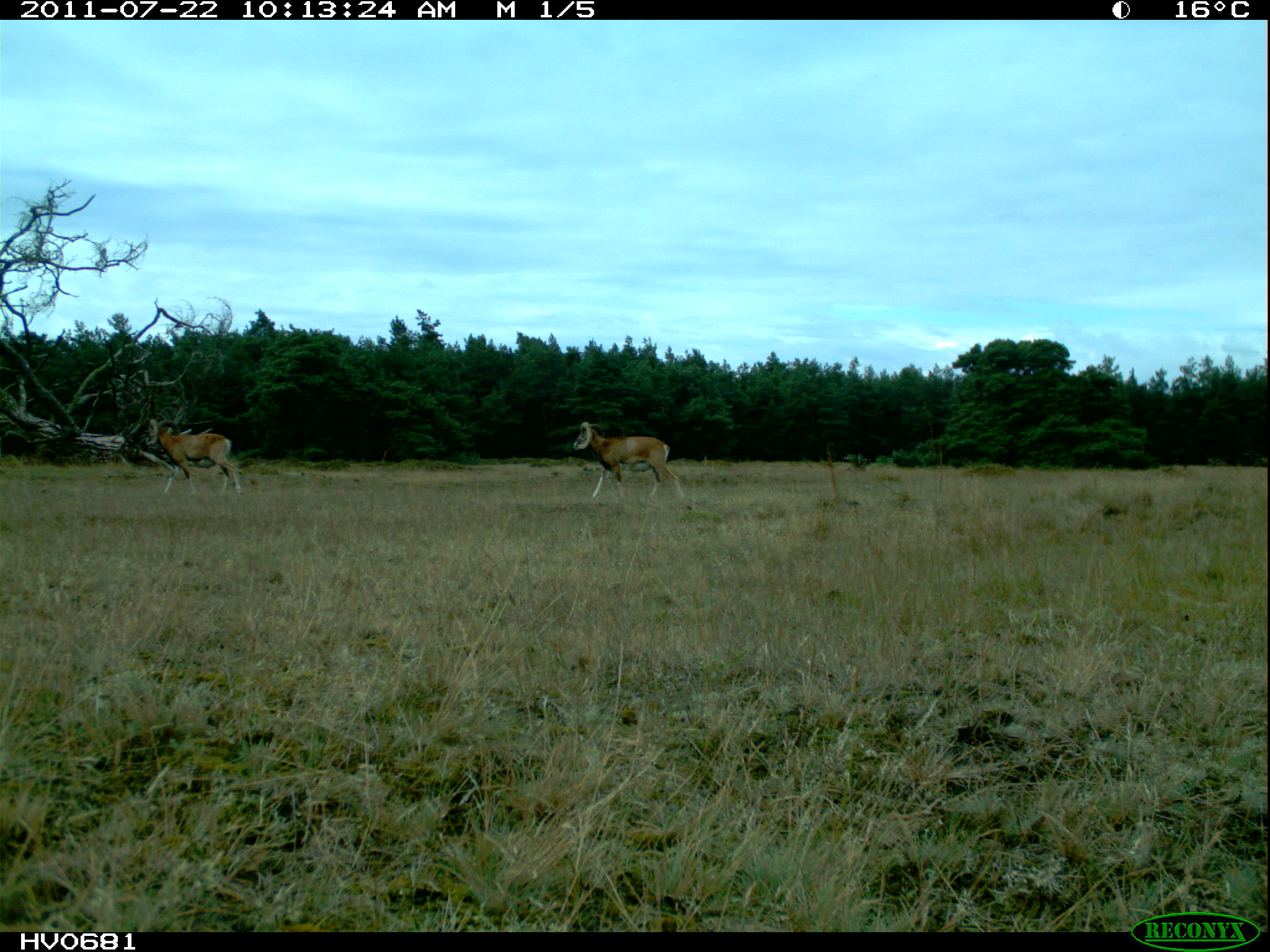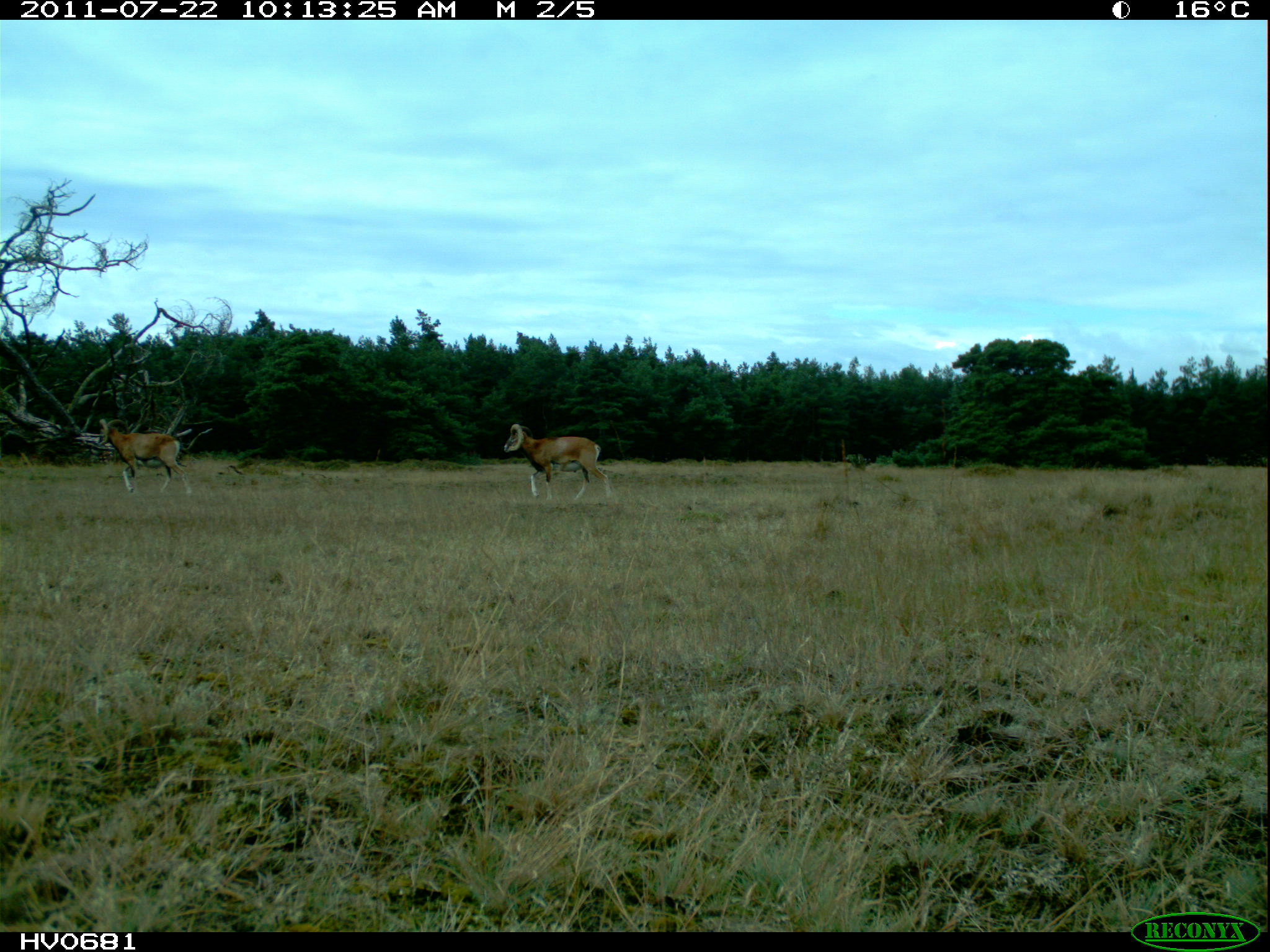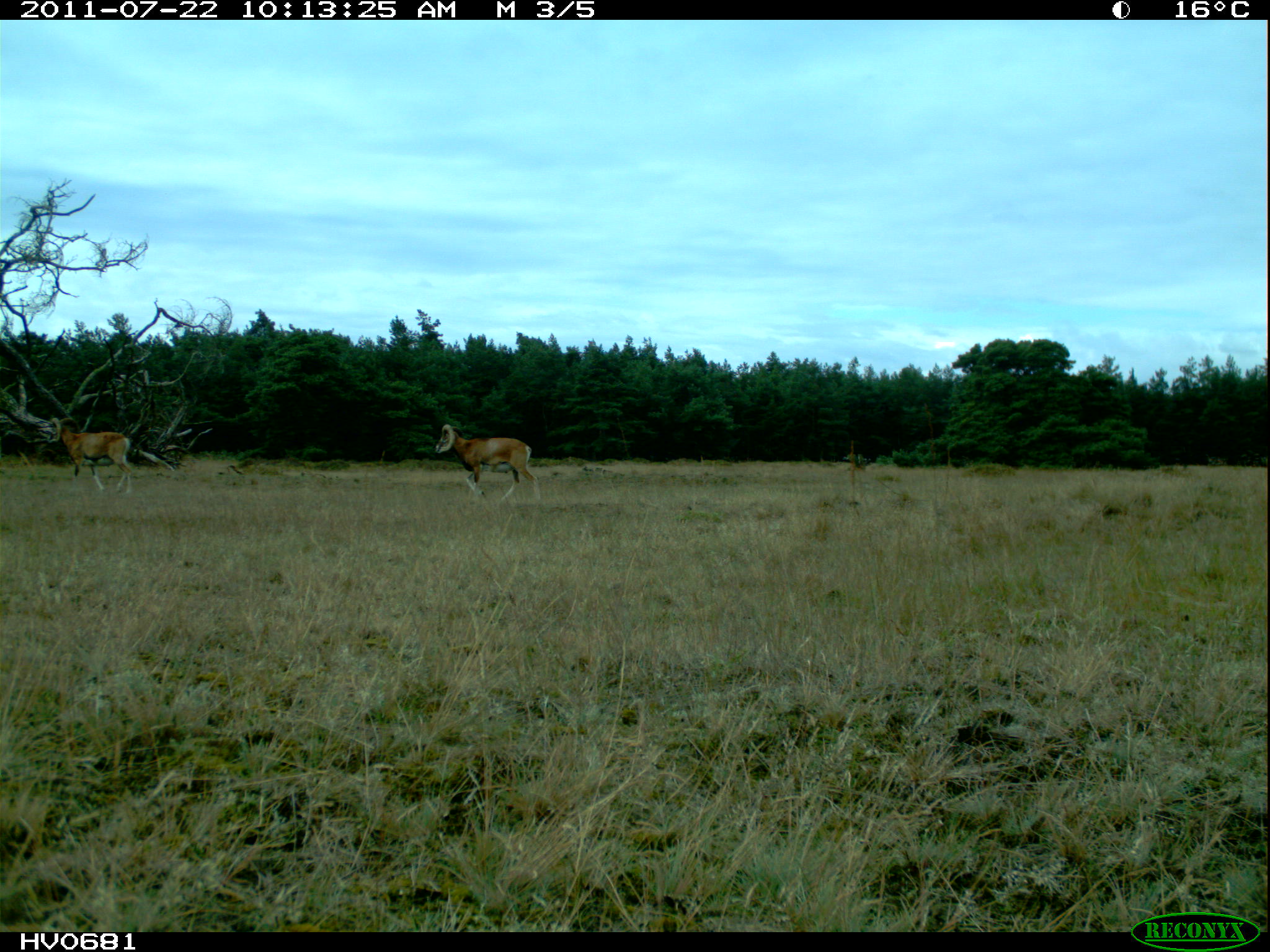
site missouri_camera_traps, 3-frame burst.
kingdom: Animalia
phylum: Chordata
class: Mammalia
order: Artiodactyla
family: Bovidae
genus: Ovis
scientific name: Ovis ammon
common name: mouflon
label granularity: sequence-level